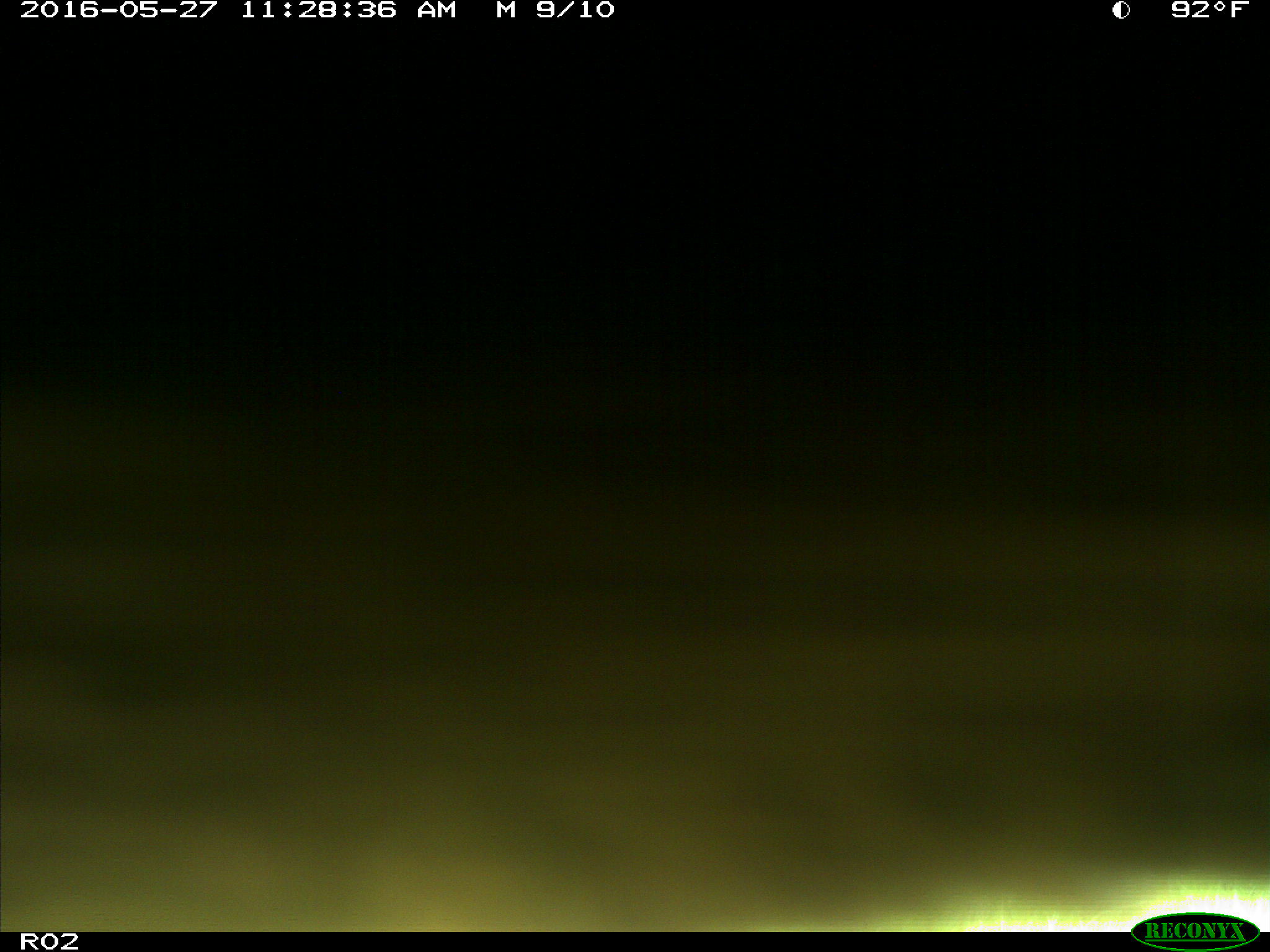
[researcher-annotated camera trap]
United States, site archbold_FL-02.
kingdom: Animalia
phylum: Chordata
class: Mammalia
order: Artiodactyla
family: Bovidae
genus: Bos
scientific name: Bos taurus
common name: domestic cow